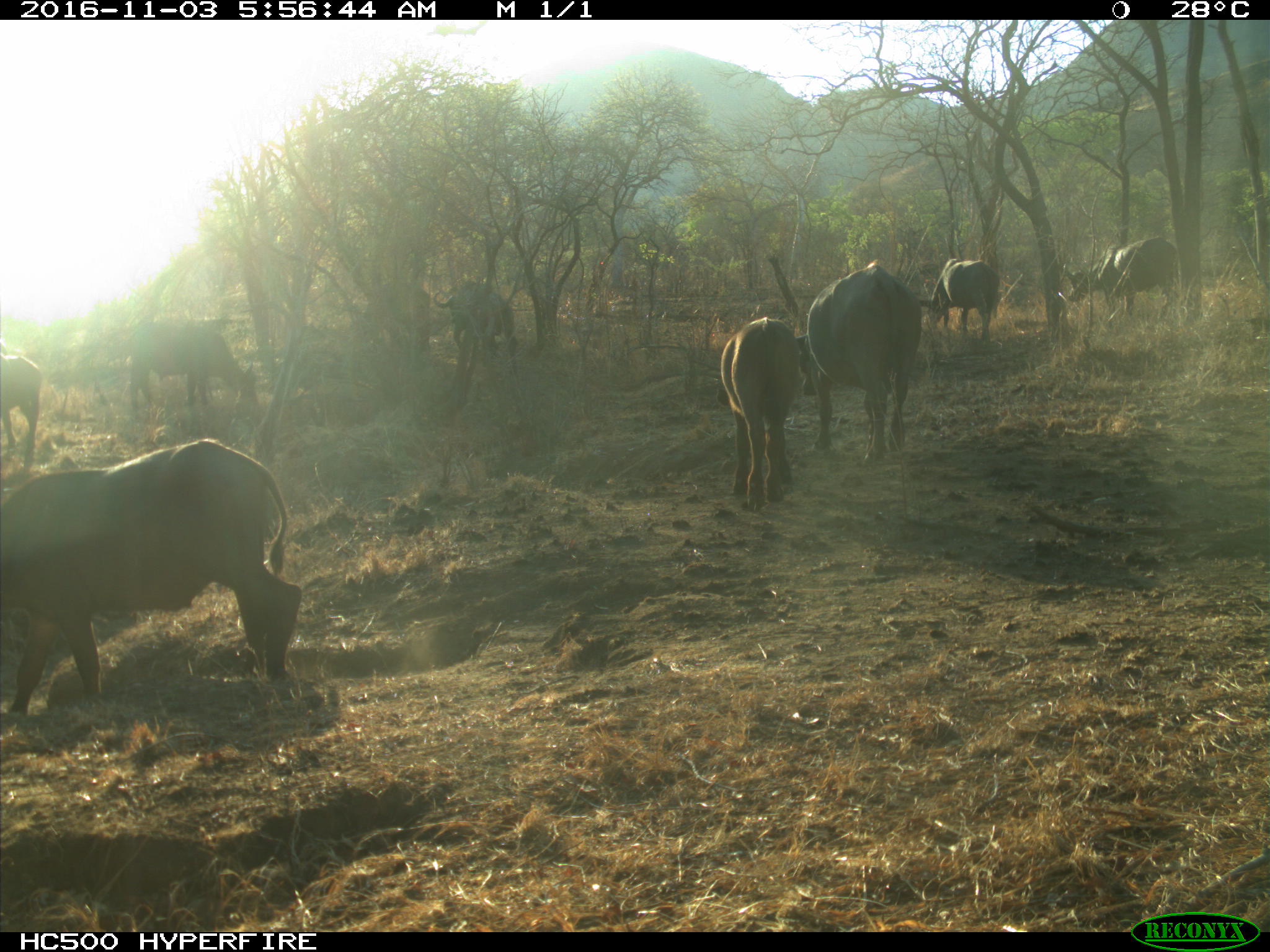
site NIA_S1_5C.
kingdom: Animalia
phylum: Chordata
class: Mammalia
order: Artiodactyla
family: Bovidae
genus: Syncerus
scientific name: Syncerus caffer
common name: african buffalo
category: buffalo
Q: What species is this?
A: Buffalo (african buffalo) (Syncerus caffer).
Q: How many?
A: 8.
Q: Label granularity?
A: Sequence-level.